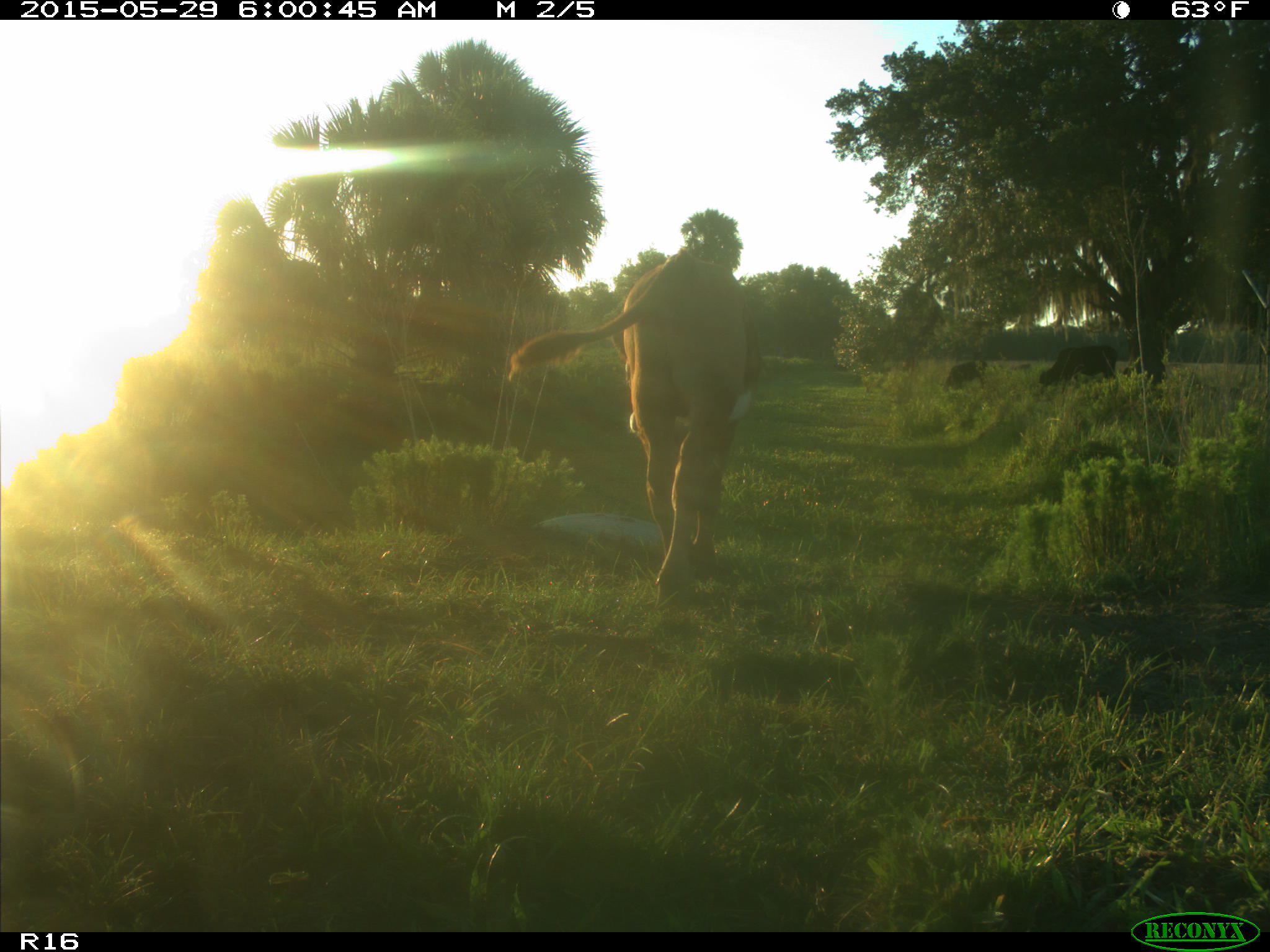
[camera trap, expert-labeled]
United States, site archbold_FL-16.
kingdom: Animalia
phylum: Chordata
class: Mammalia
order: Artiodactyla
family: Bovidae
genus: Bos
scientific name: Bos taurus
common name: domestic cow